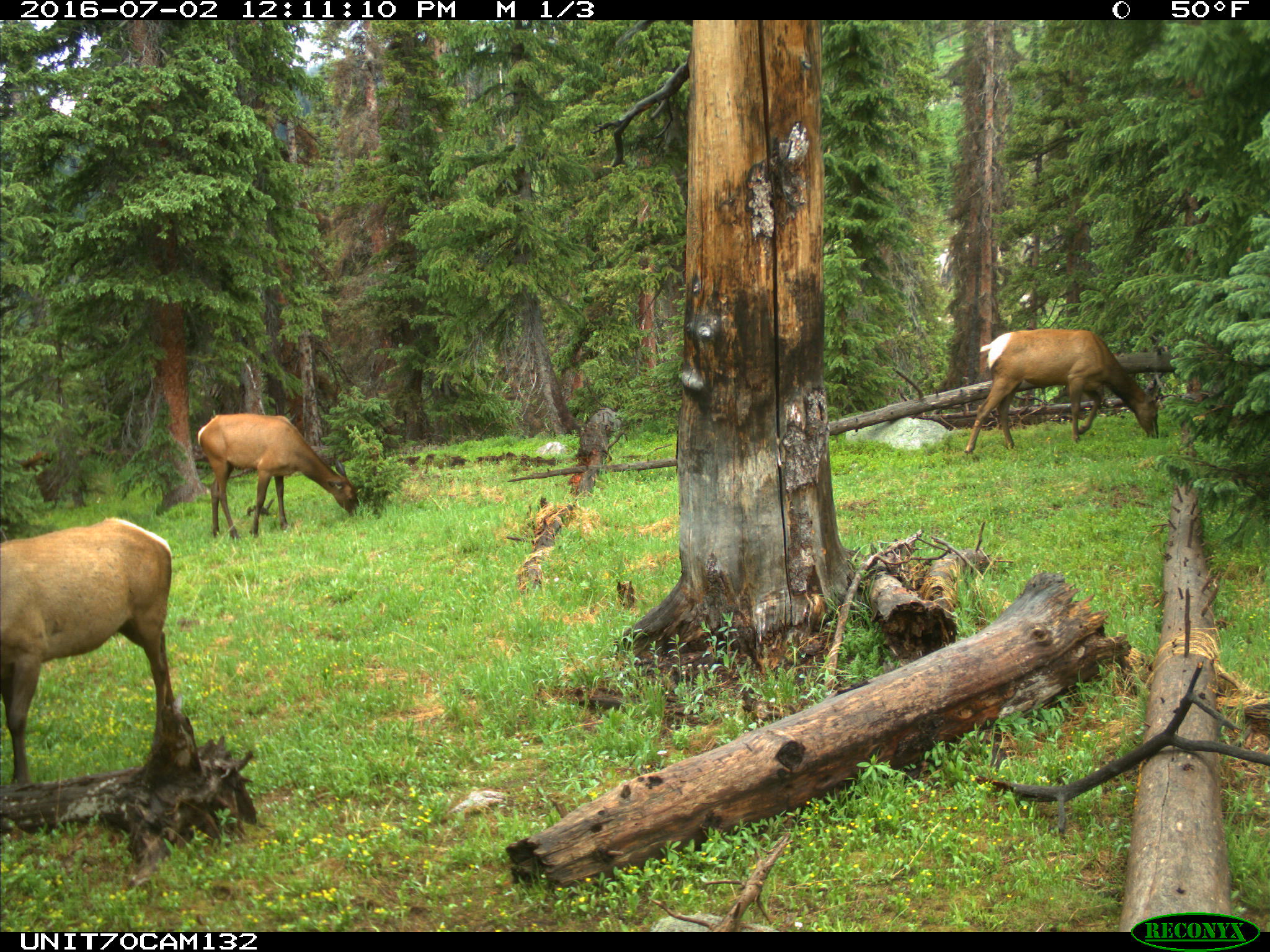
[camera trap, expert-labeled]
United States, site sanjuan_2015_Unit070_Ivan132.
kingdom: Animalia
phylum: Chordata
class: Mammalia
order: Artiodactyla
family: Cervidae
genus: Cervus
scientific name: Cervus elaphus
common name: red deer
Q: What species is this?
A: Cervus elaphus (red deer).